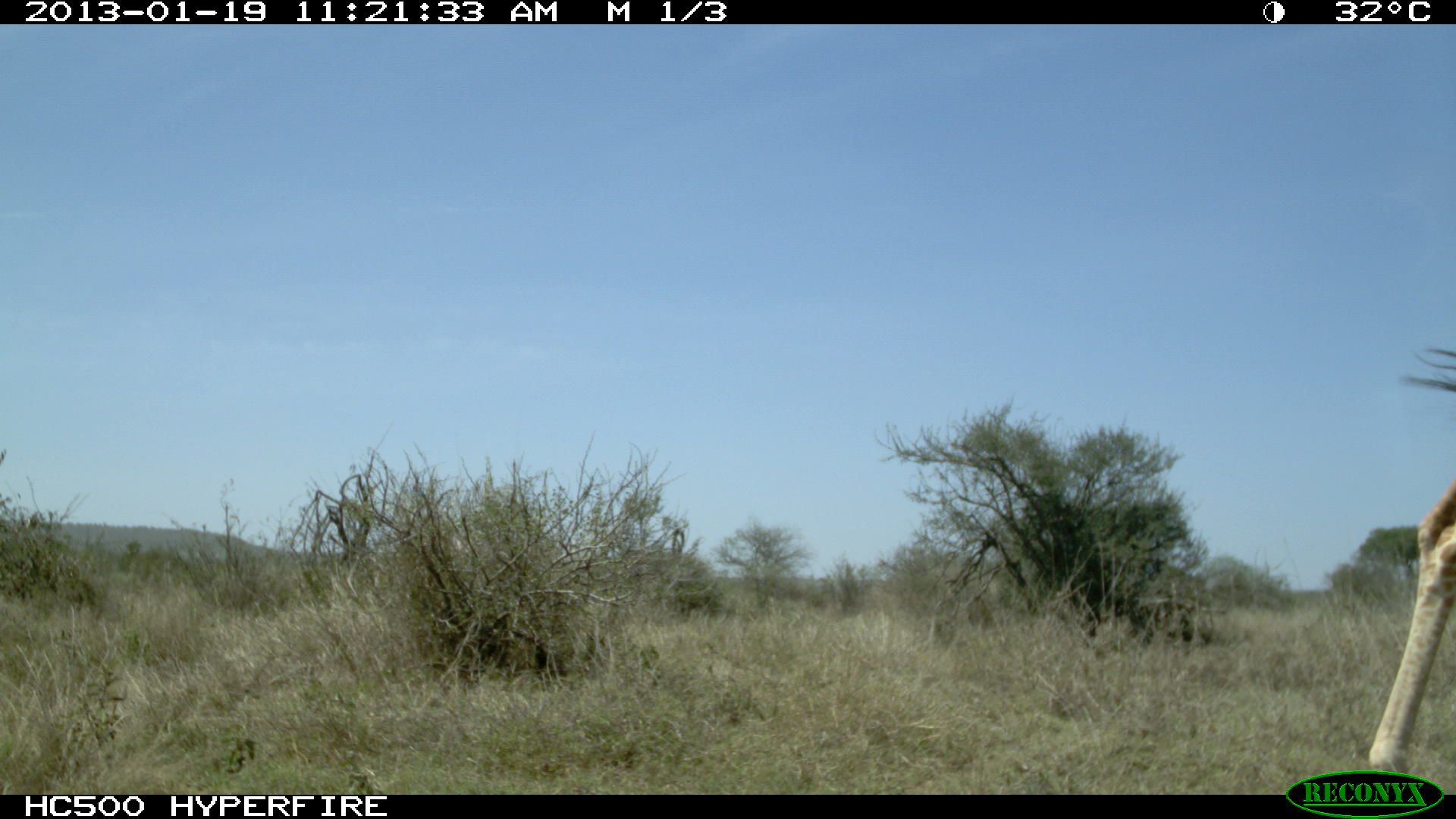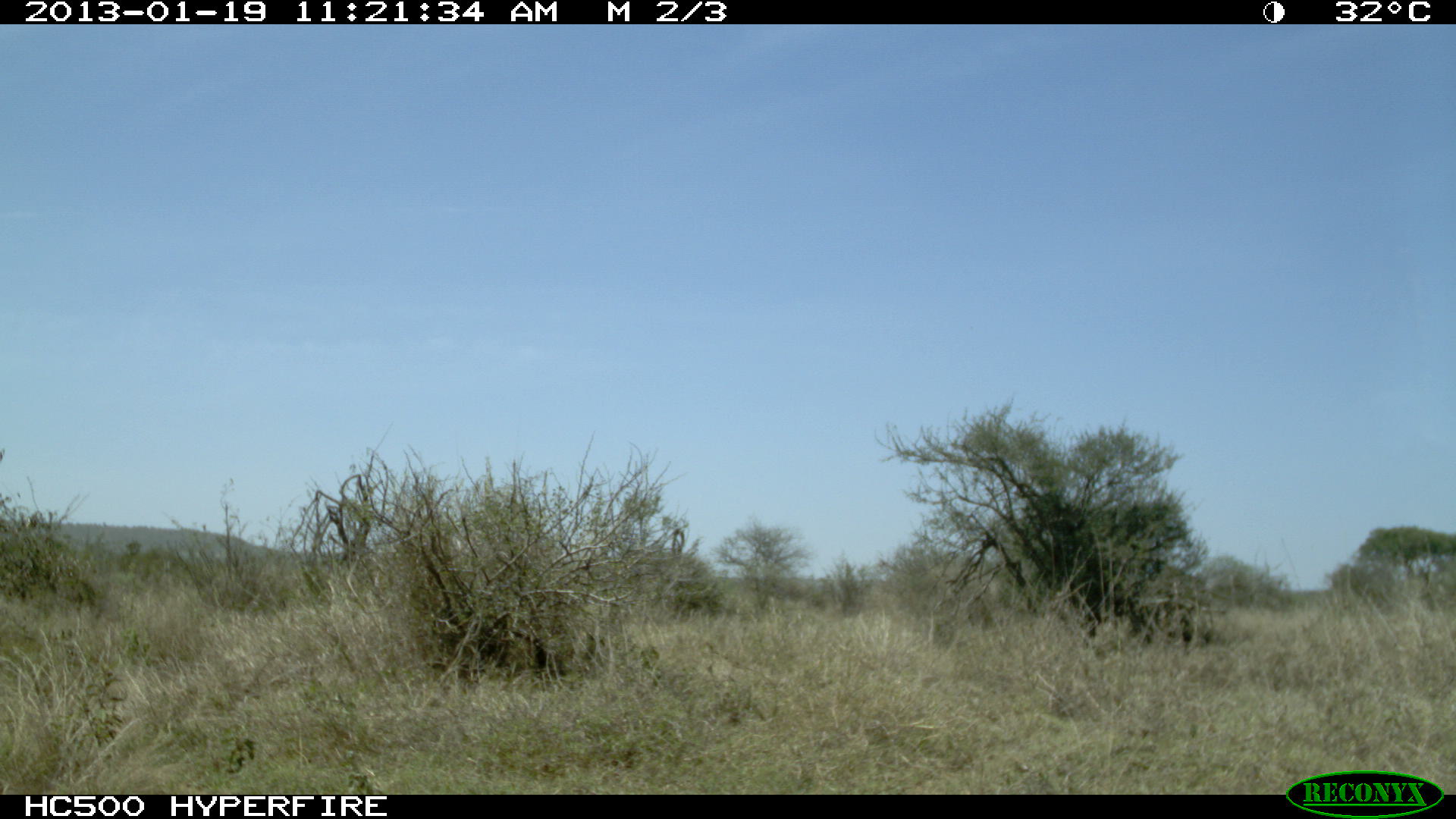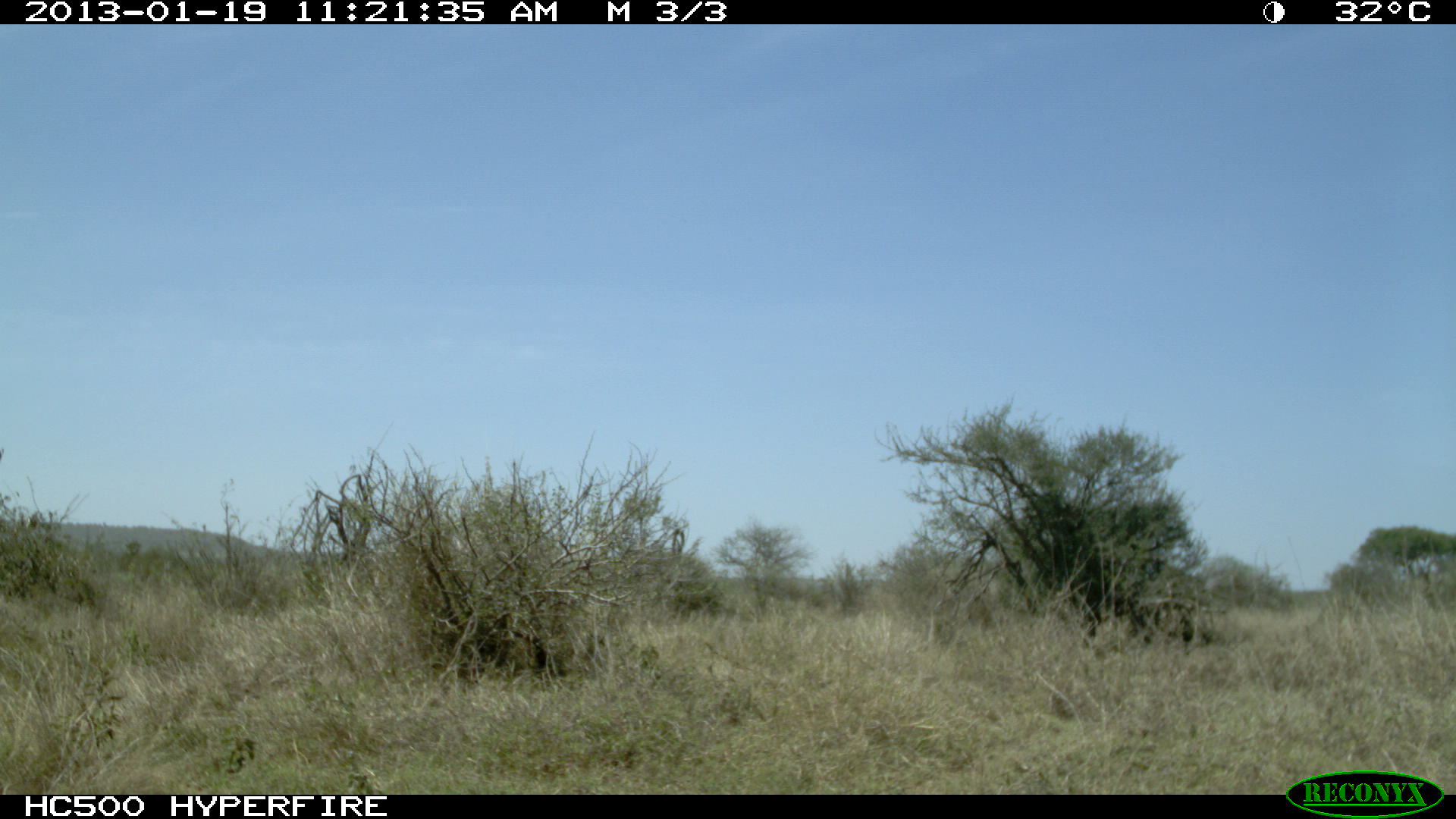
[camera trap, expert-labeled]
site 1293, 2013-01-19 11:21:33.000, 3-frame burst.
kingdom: Animalia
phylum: Chordata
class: Mammalia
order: Artiodactyla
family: Giraffidae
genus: Giraffa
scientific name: Giraffa camelopardalis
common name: giraffe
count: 1